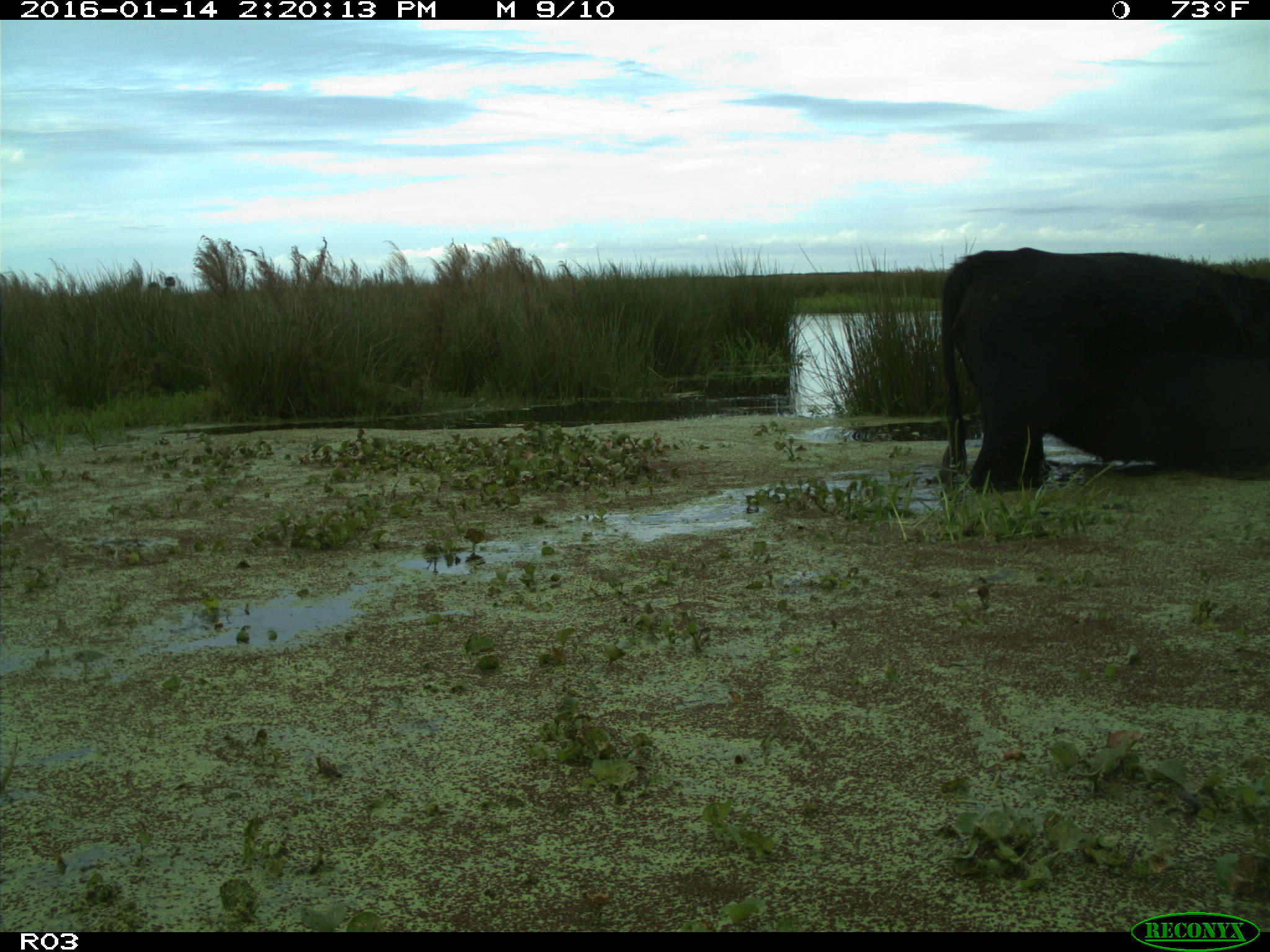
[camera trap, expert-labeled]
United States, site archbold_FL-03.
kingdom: Animalia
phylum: Chordata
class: Mammalia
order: Artiodactyla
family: Bovidae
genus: Bos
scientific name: Bos taurus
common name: domestic cow